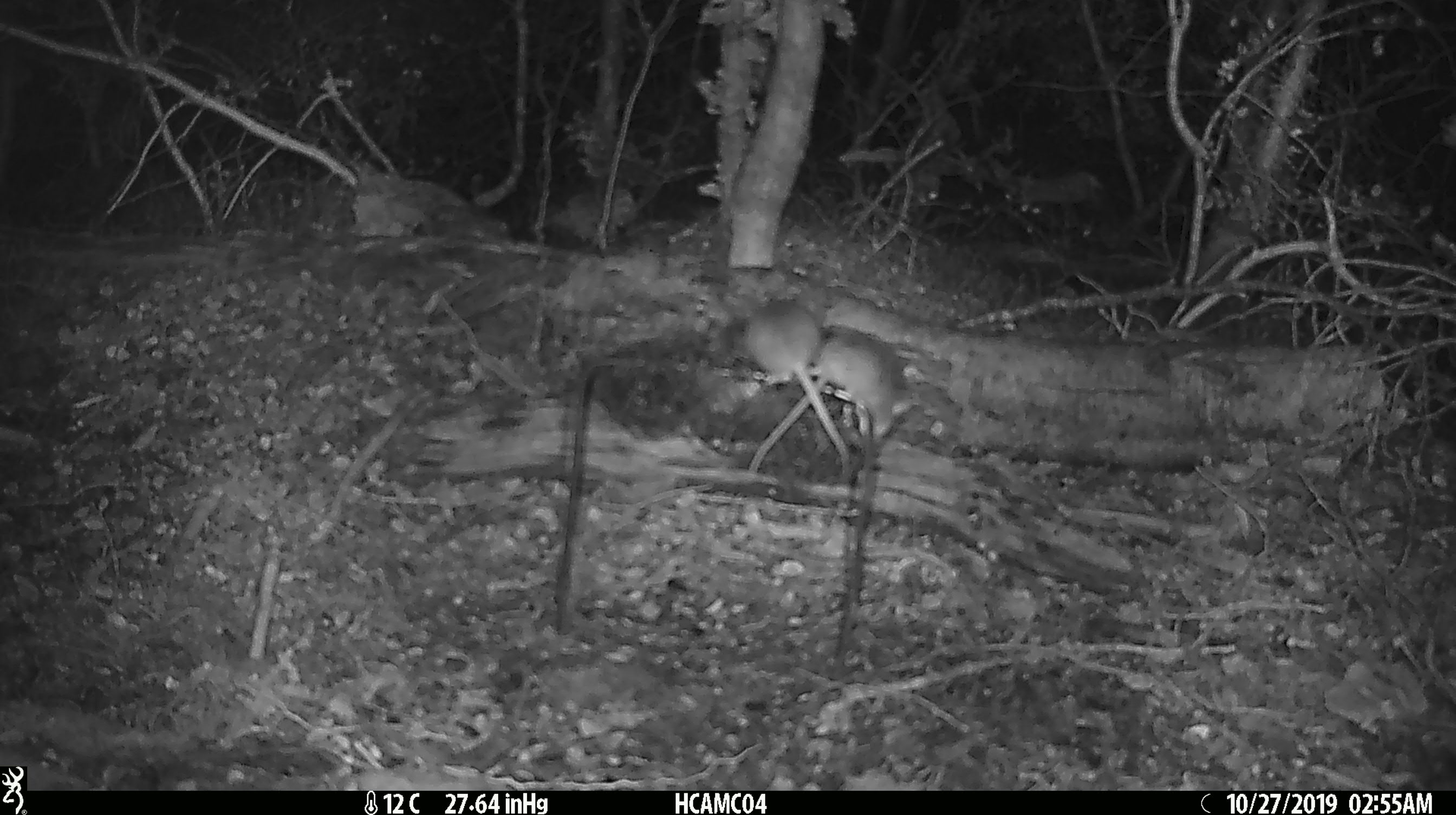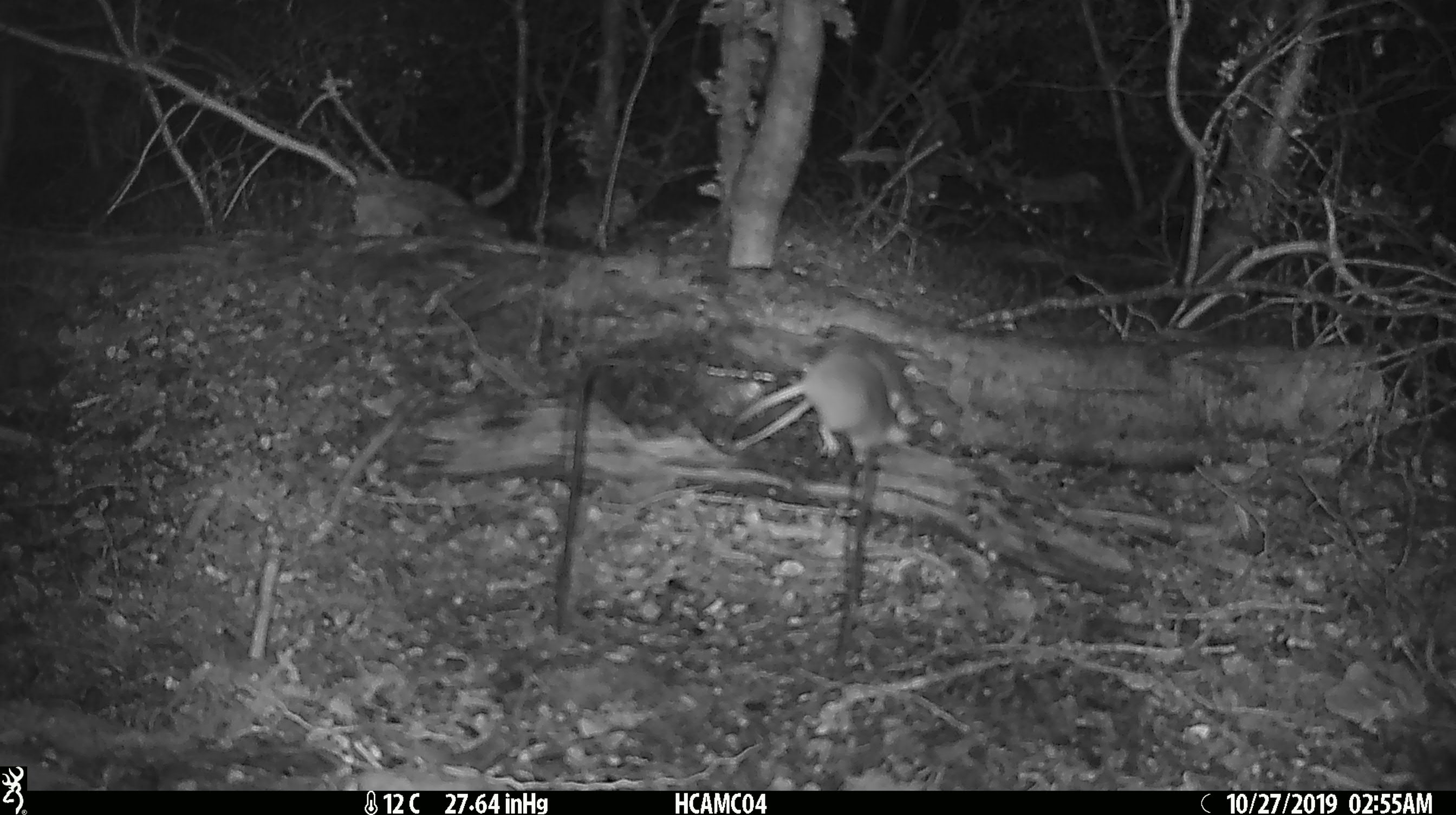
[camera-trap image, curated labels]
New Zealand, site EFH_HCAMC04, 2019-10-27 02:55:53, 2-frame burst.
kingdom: Animalia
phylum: Chordata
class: Mammalia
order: Rodentia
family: Muridae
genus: Mus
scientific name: Mus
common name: mouse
Mouse (Mus).